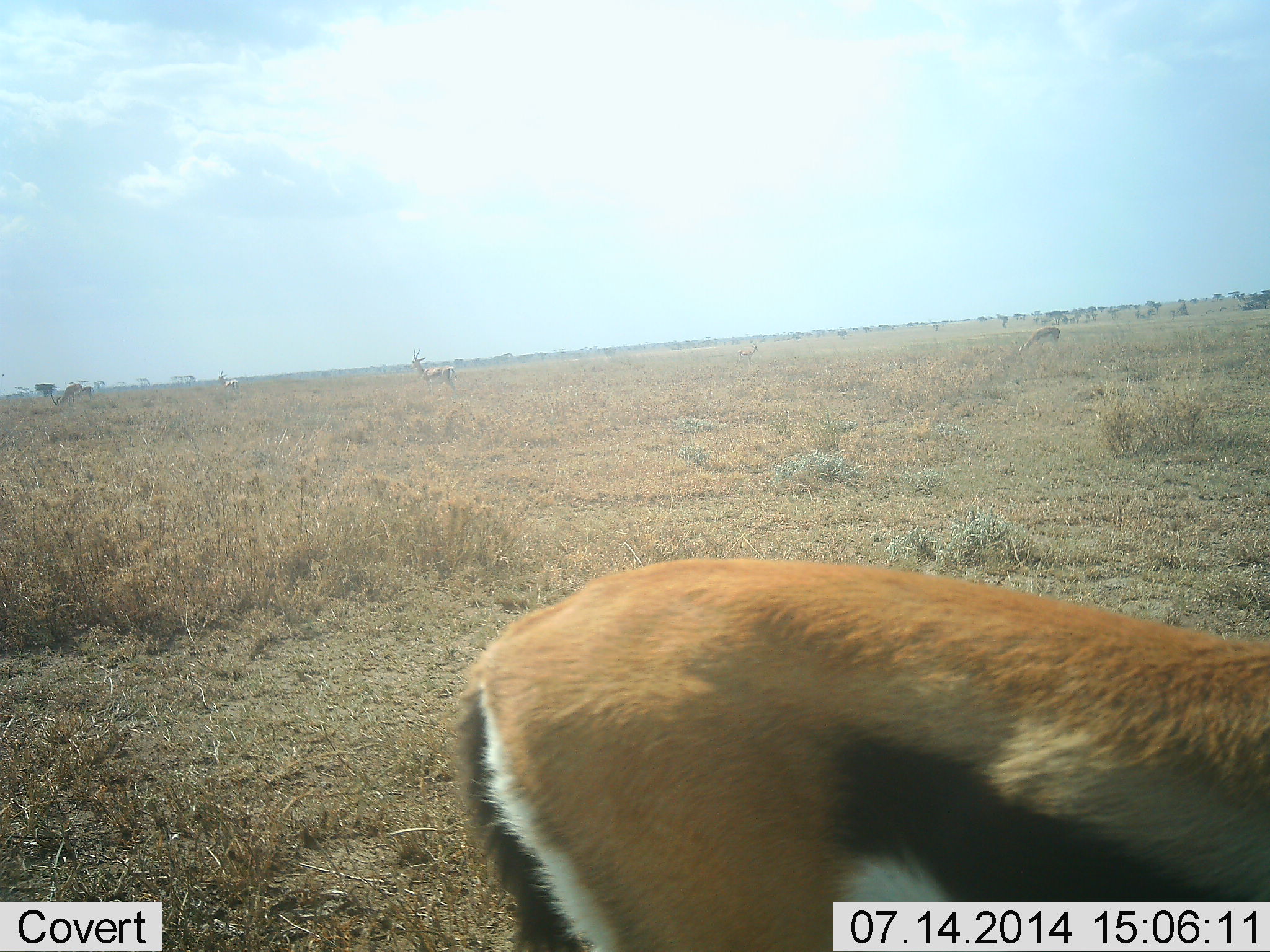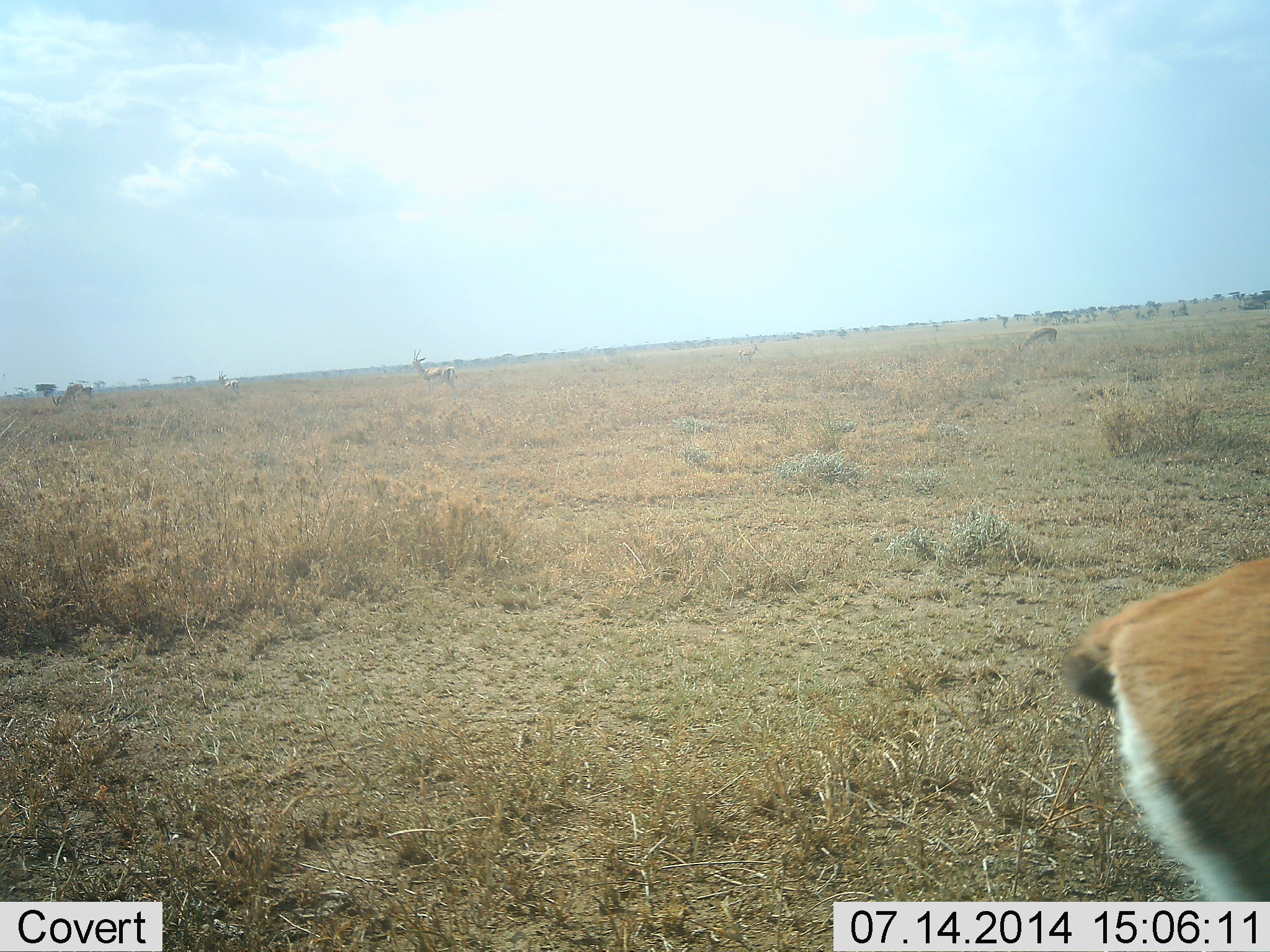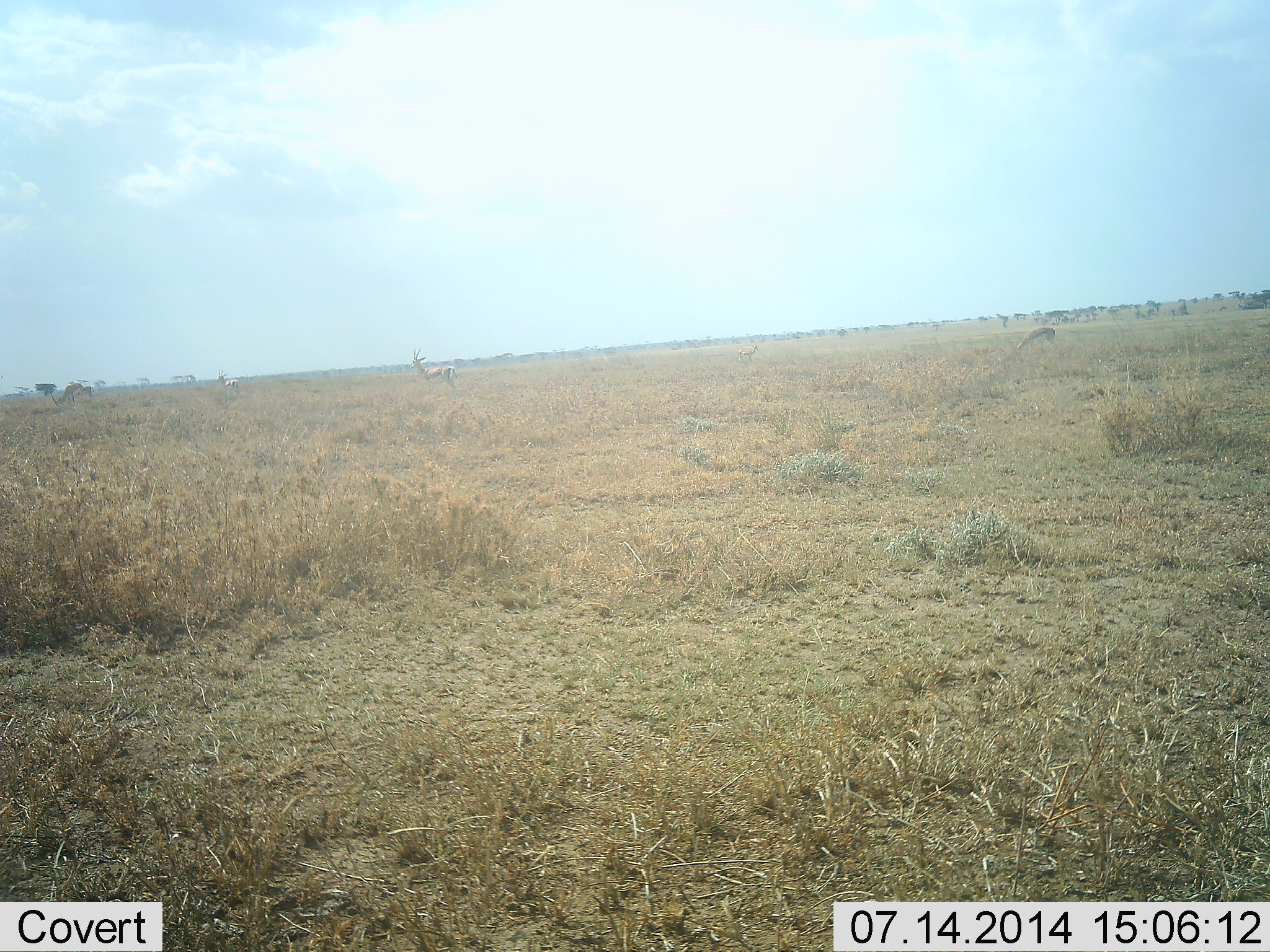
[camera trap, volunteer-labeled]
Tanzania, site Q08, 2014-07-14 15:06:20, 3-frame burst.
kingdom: Animalia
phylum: Chordata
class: Mammalia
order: Artiodactyla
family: Bovidae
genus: Eudorcas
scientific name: Eudorcas thomsonii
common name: thomson's gazelle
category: gazellethomsons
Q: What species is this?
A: Gazellethomsons (thomson's gazelle) (Eudorcas thomsonii).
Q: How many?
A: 3.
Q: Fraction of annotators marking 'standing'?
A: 64%.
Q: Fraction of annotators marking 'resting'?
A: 0%.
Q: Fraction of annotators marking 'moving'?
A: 55%.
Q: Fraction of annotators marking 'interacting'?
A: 0%.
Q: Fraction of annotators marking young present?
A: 0%.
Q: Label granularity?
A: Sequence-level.